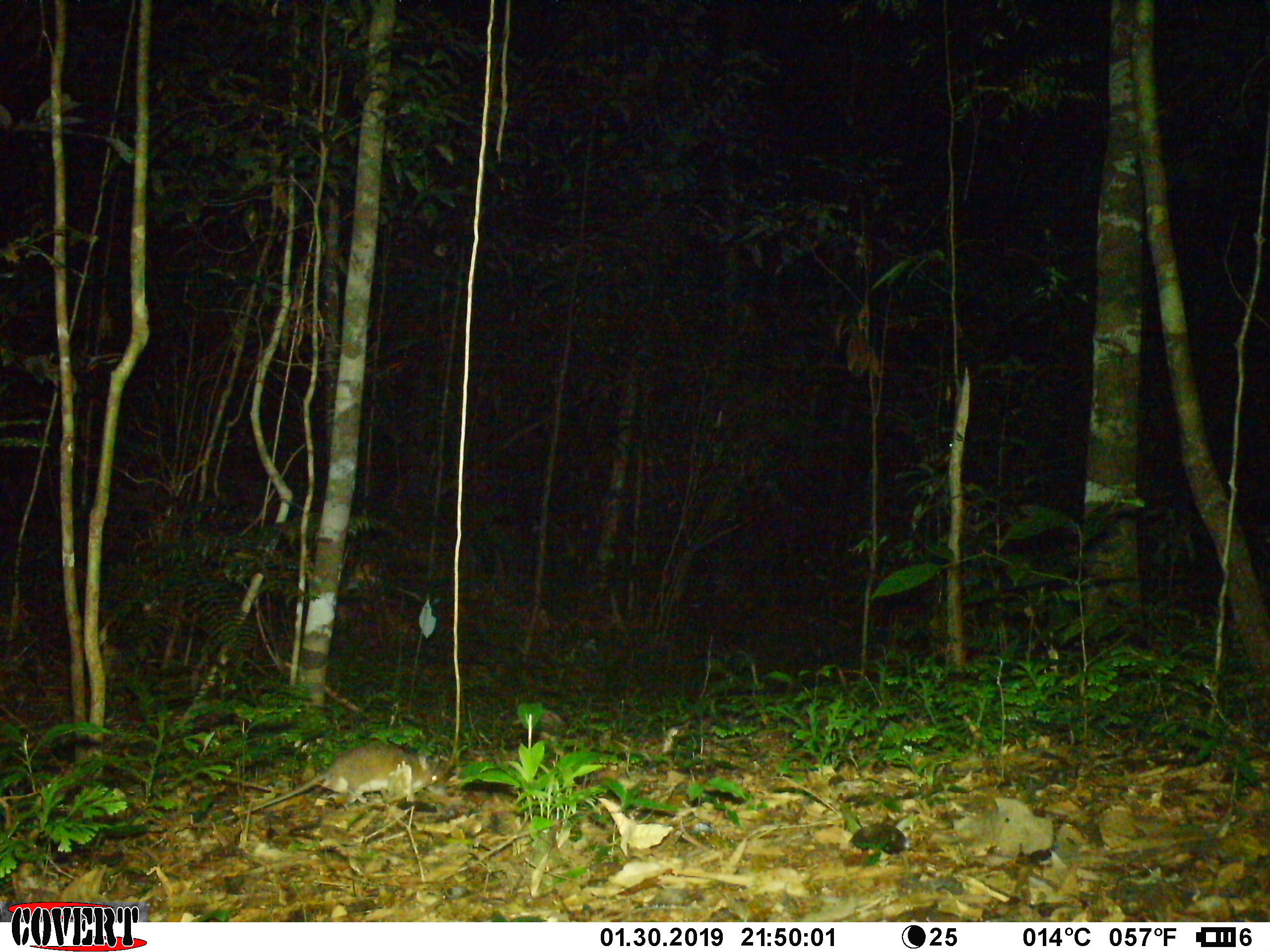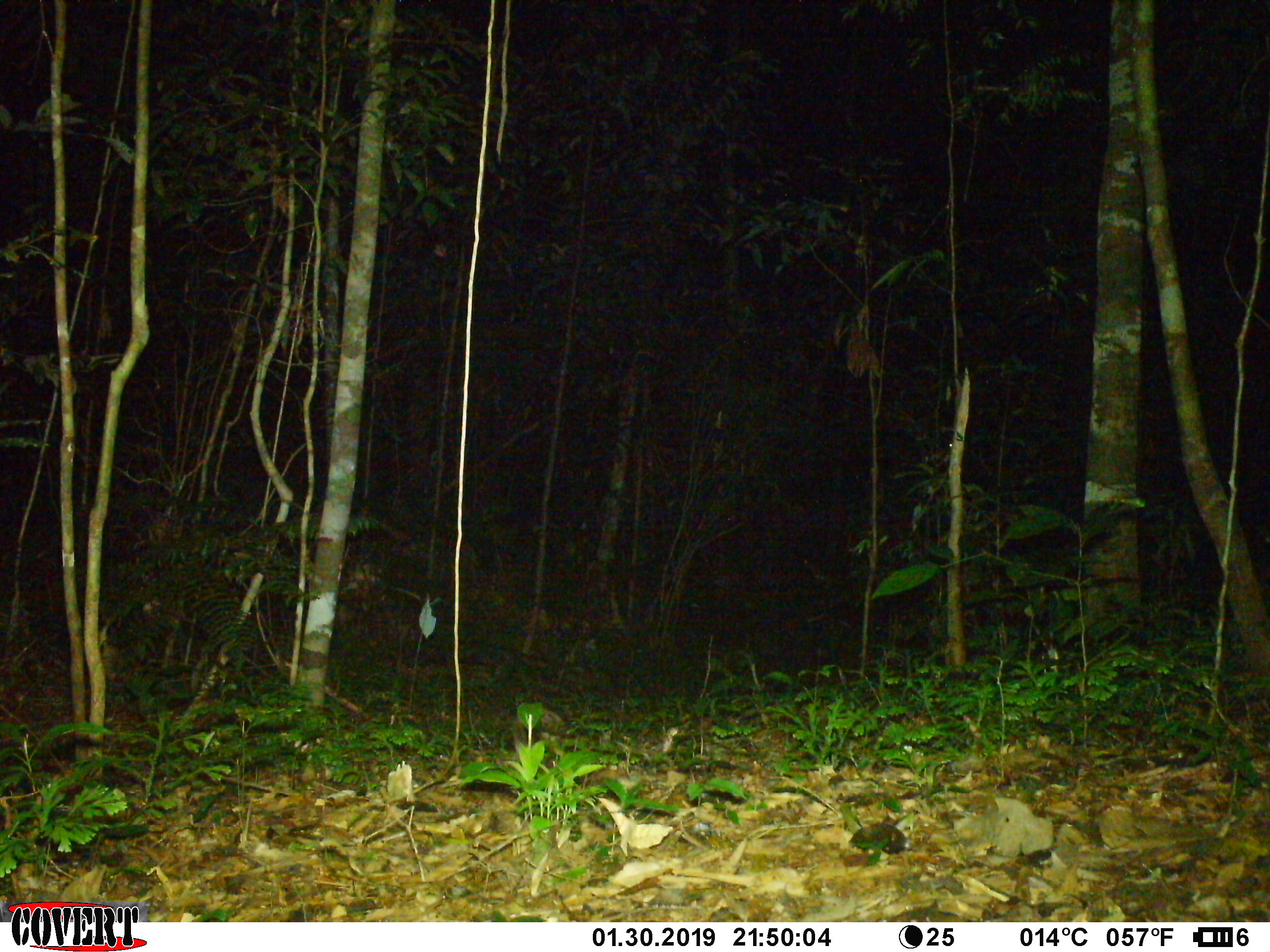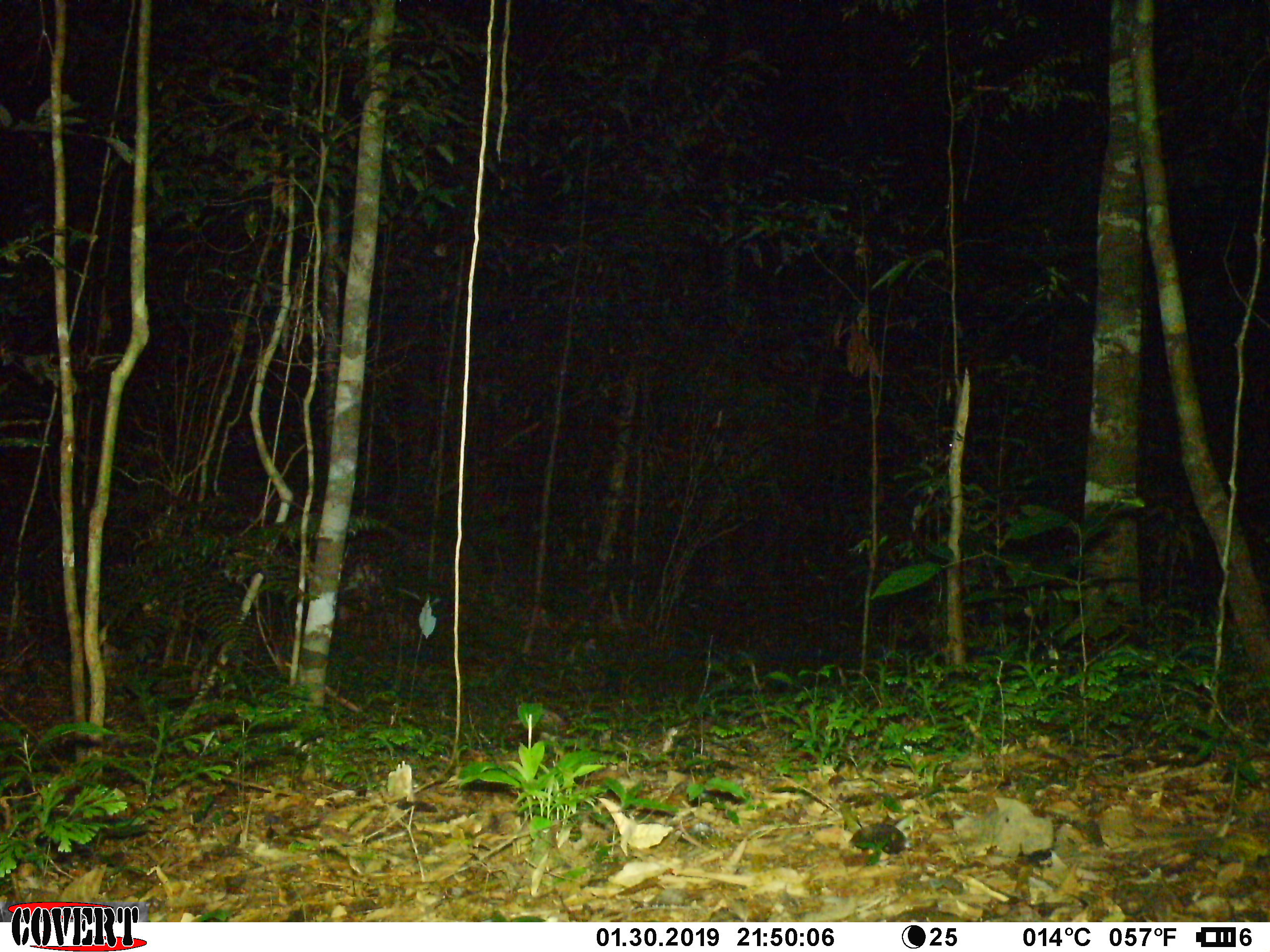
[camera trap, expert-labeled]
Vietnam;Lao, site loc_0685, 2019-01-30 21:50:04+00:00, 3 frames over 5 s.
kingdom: Animalia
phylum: Chordata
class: Mammalia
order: Rodentia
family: Muridae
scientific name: Muridae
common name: old-world mice and rats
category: unidentified murid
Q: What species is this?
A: Unidentified murid (old-world mice and rats) (Muridae).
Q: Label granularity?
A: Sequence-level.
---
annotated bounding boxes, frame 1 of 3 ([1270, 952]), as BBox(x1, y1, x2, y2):
unidentified murid: BBox(207, 742, 447, 823)